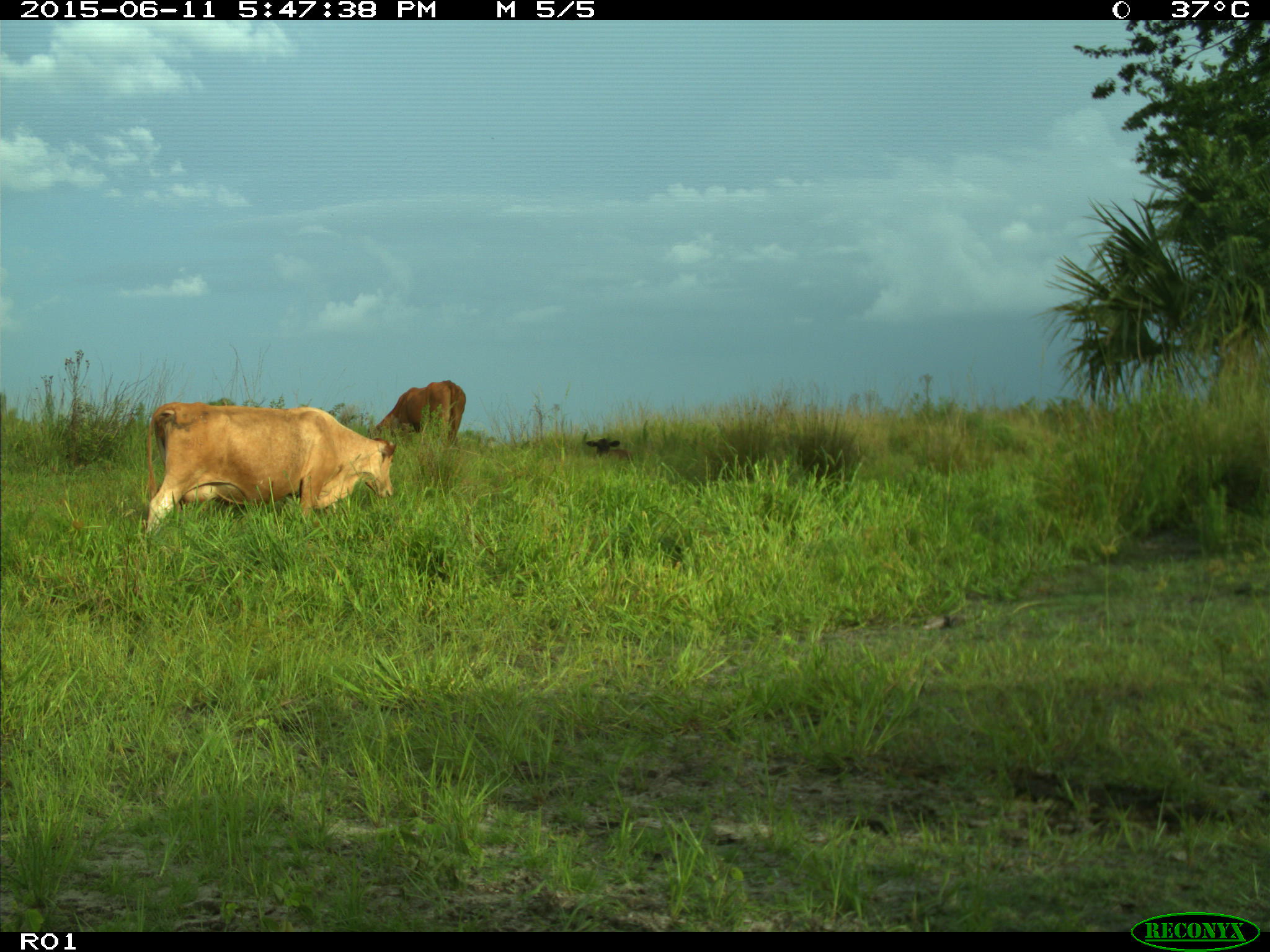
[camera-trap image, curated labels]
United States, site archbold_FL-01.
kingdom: Animalia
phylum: Chordata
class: Mammalia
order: Artiodactyla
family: Bovidae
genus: Bos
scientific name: Bos taurus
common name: domestic cow